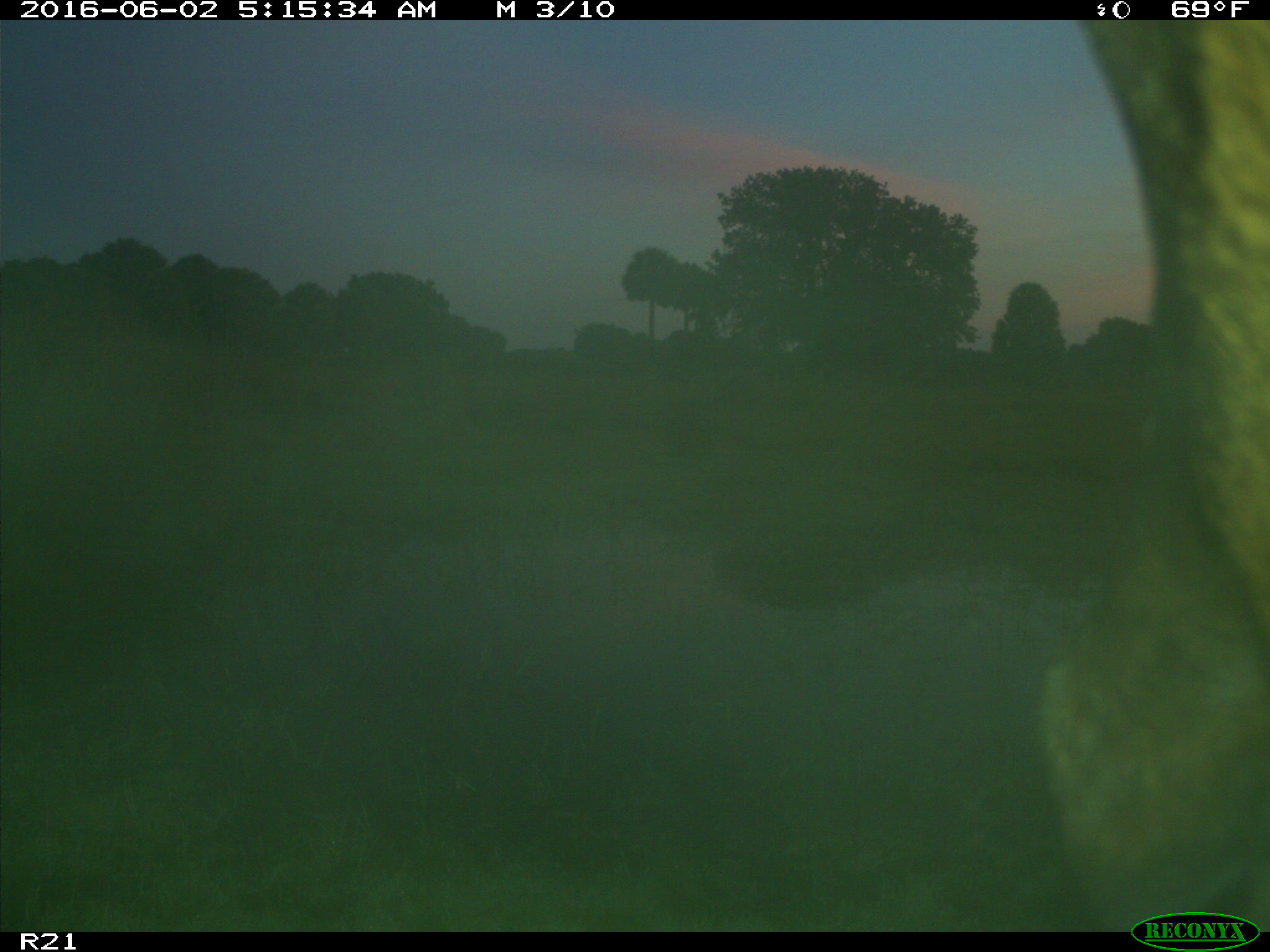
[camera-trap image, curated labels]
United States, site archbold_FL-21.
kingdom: Animalia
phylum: Chordata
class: Mammalia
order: Artiodactyla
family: Bovidae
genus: Bos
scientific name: Bos taurus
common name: domestic cow